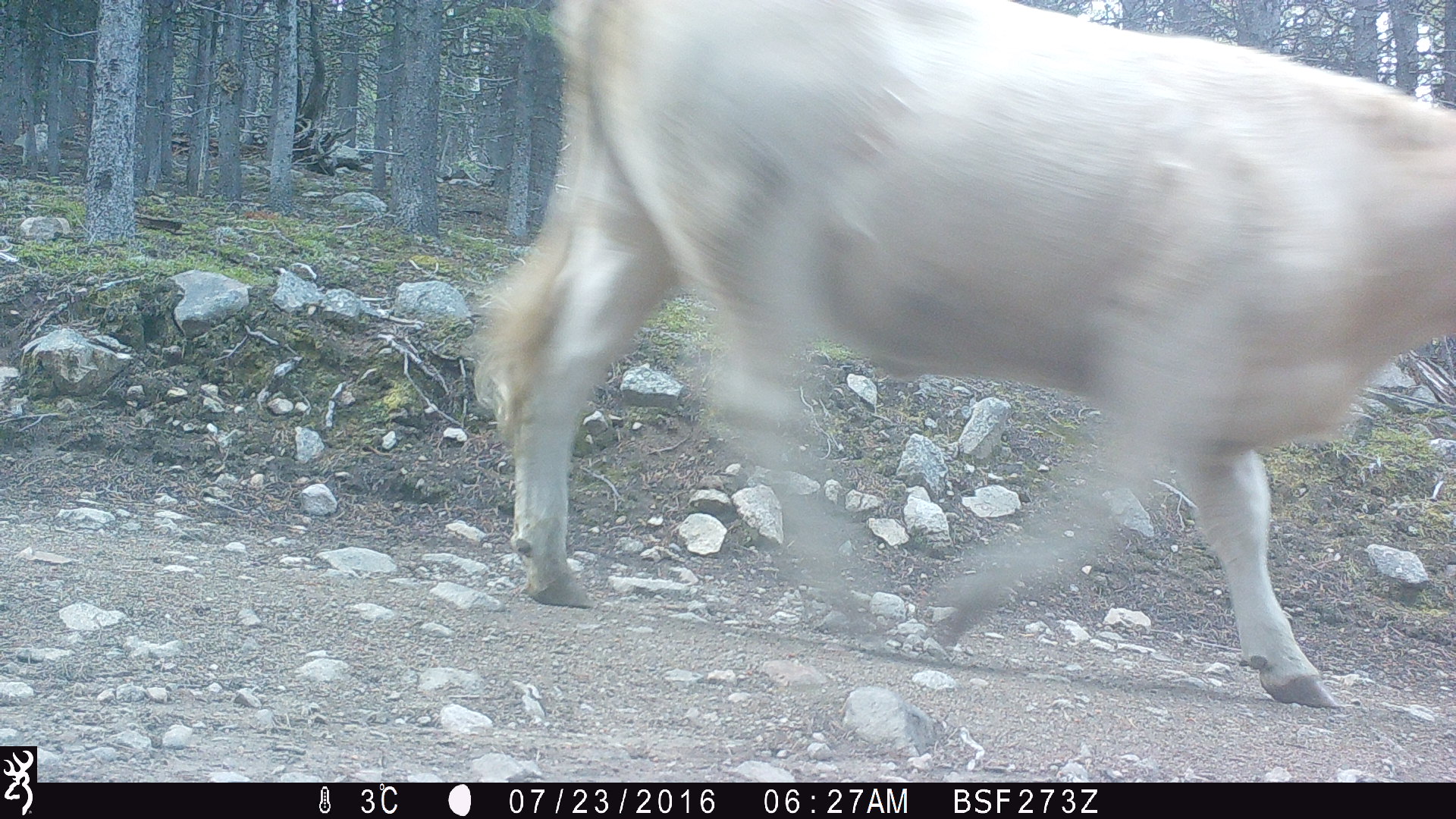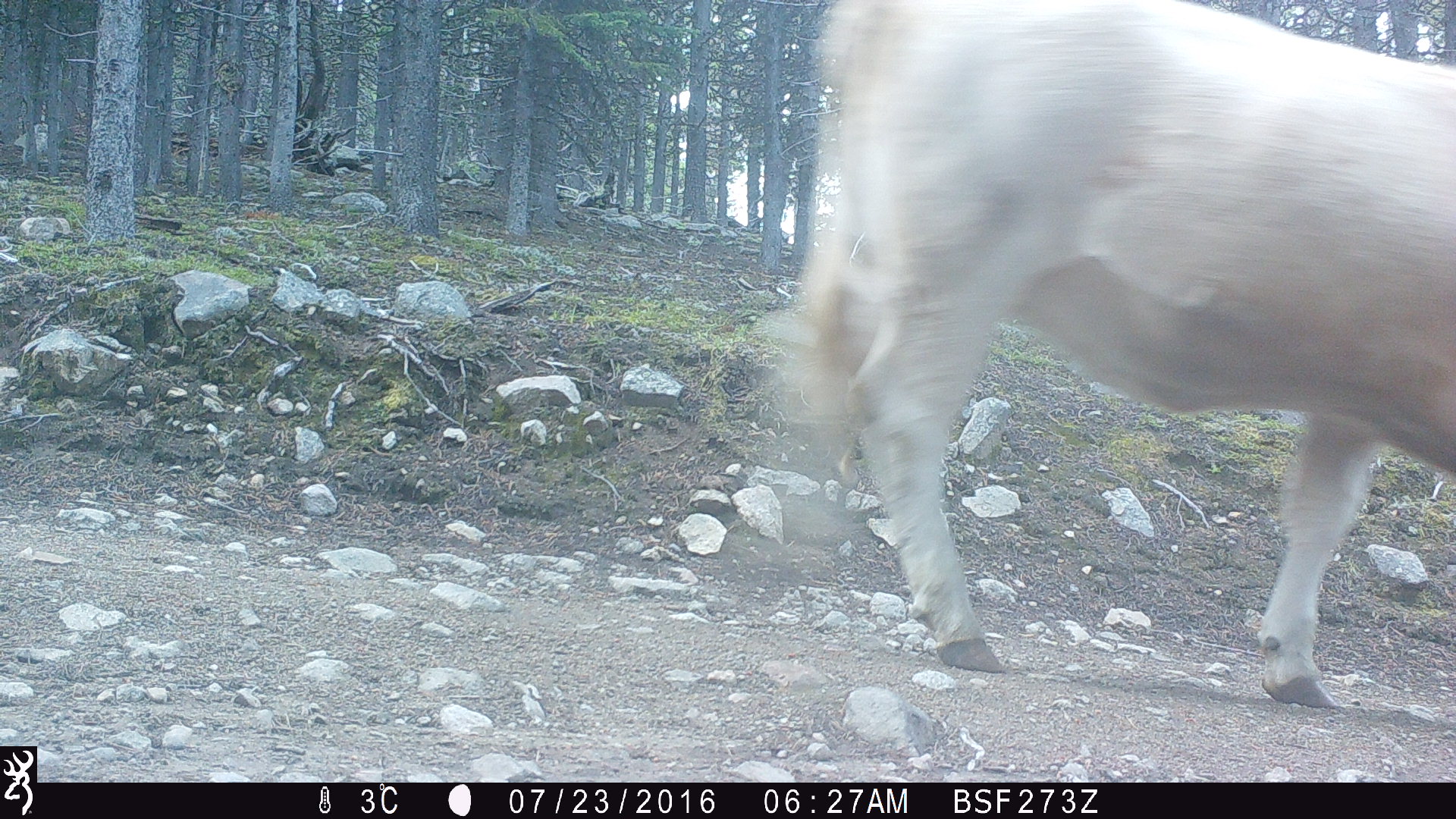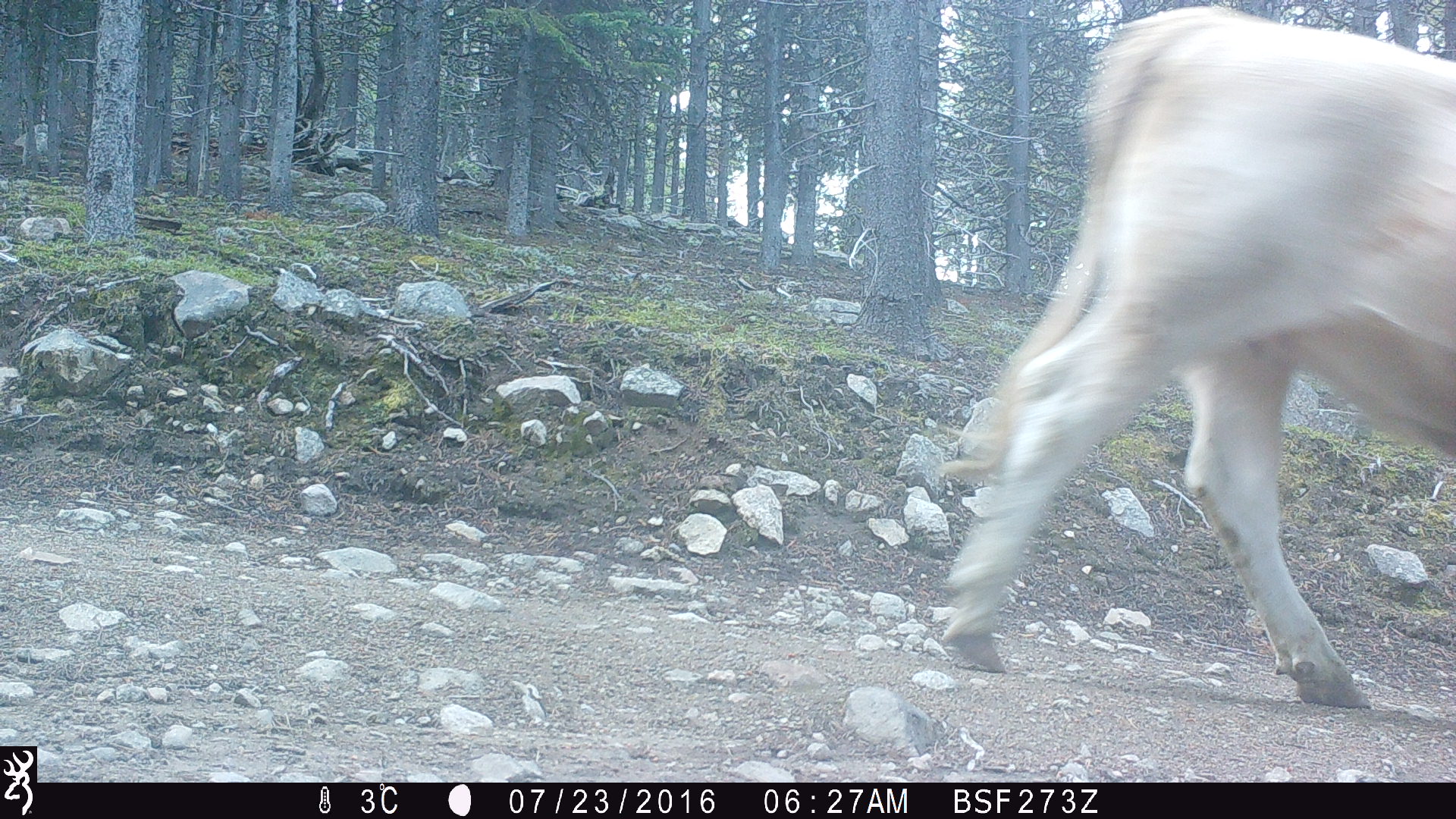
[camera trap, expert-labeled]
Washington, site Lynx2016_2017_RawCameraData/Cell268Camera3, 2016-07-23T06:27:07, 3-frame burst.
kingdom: Animalia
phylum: Chordata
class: Mammalia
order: Artiodactyla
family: Bovidae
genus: Bos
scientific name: Bos taurus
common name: domestic cattle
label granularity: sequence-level